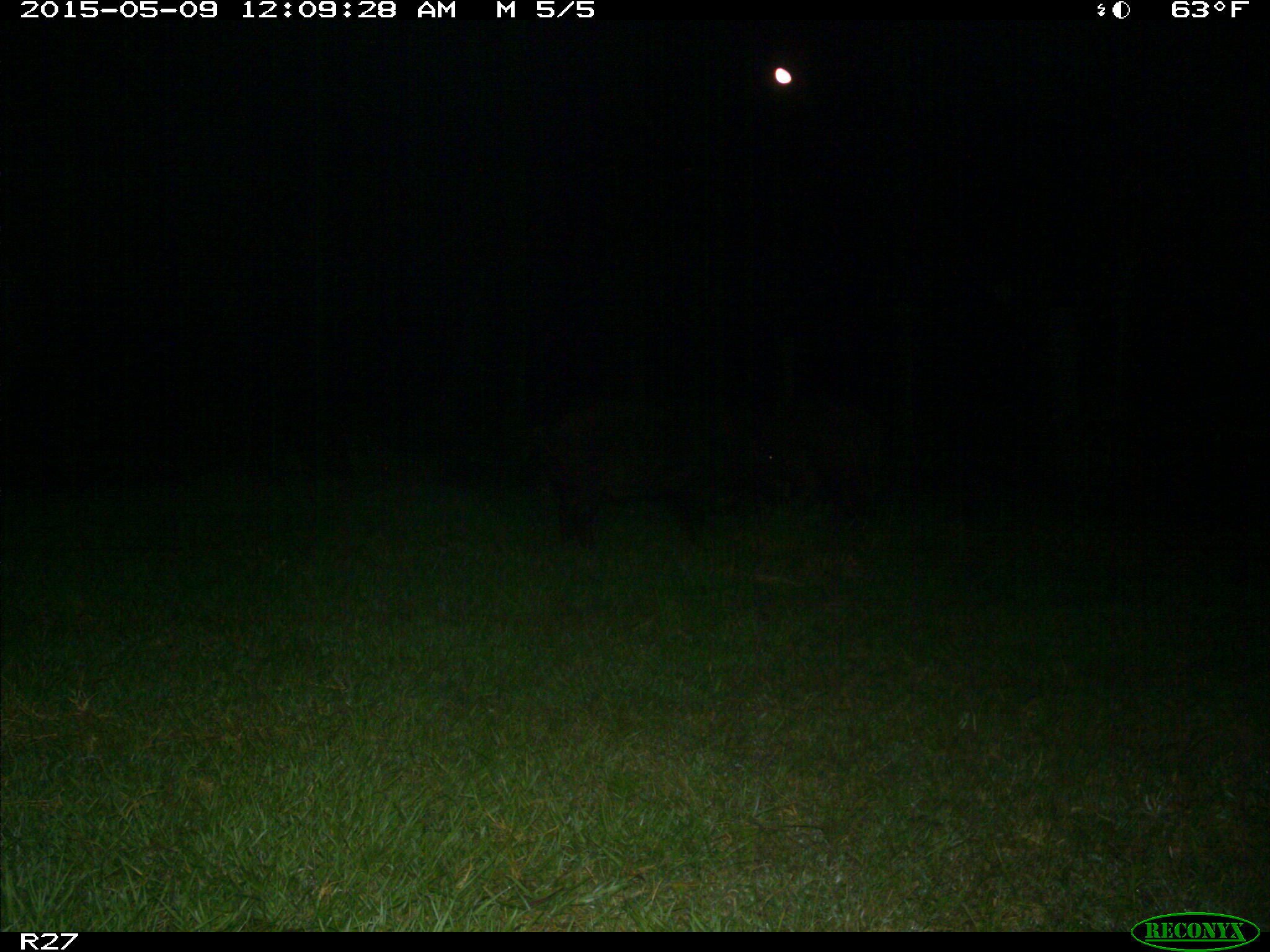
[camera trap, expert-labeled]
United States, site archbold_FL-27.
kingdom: Animalia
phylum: Chordata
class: Mammalia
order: Artiodactyla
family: Suidae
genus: Sus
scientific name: Sus scrofa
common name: wild boar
Sus scrofa (wild boar).